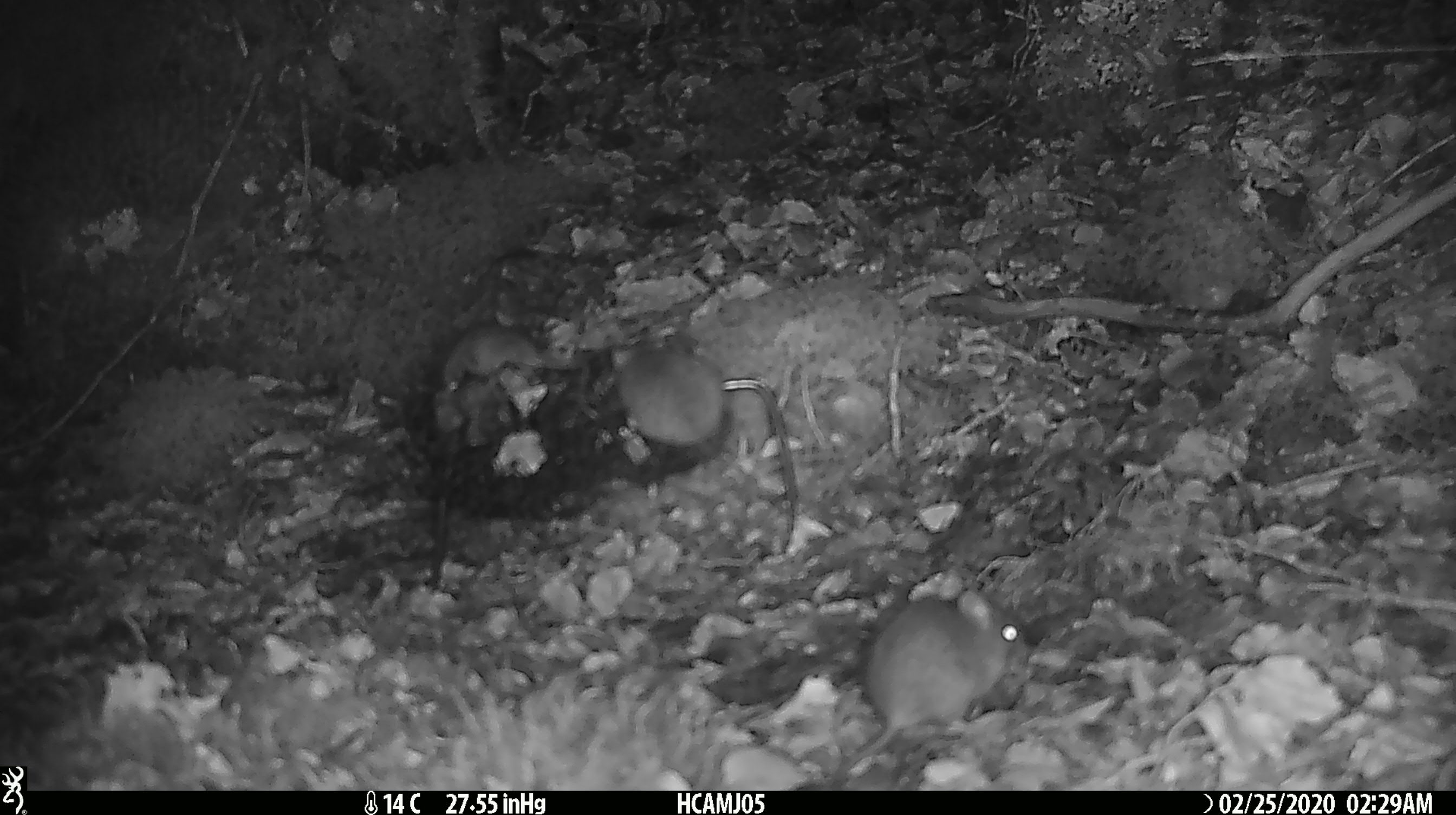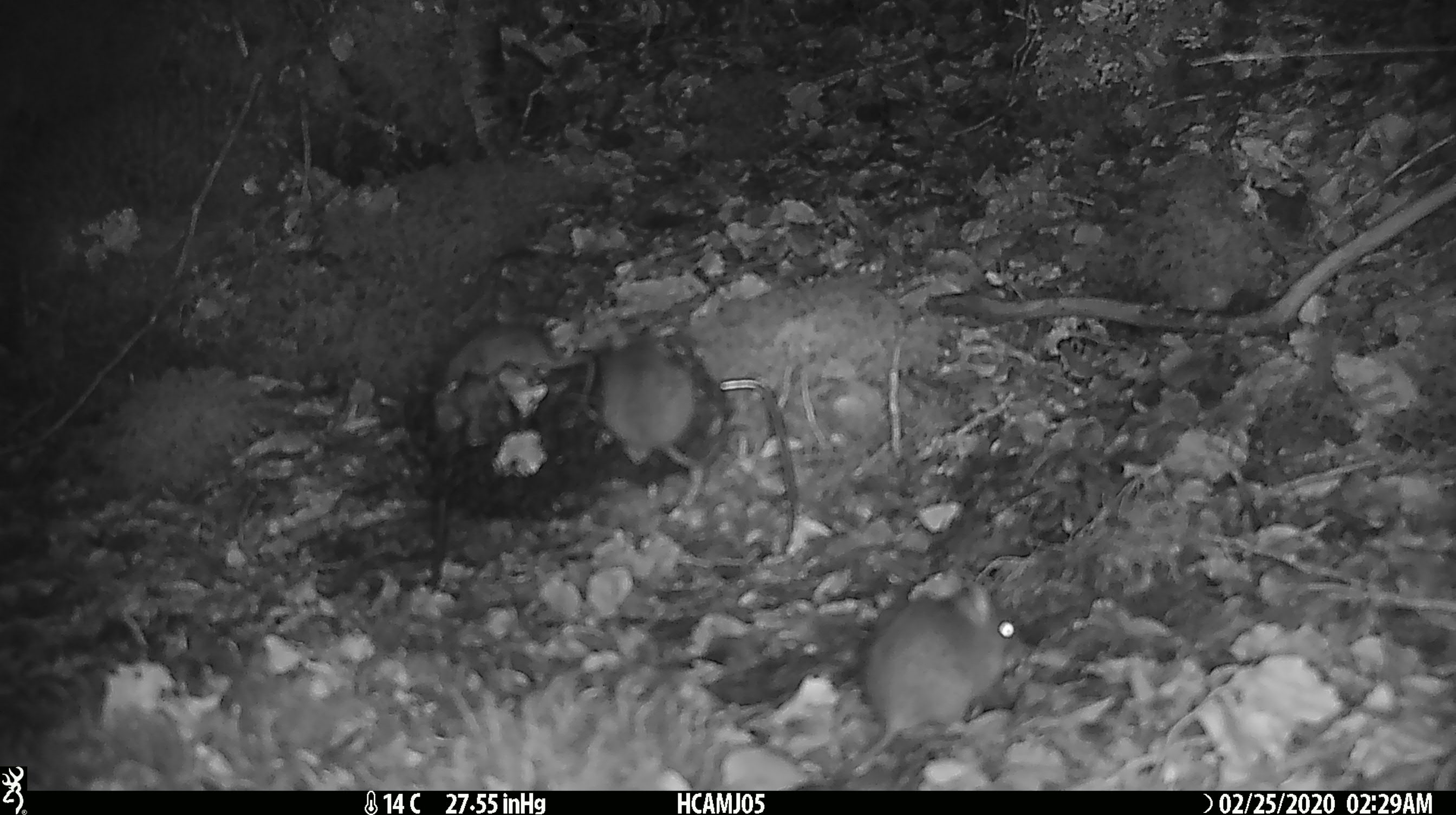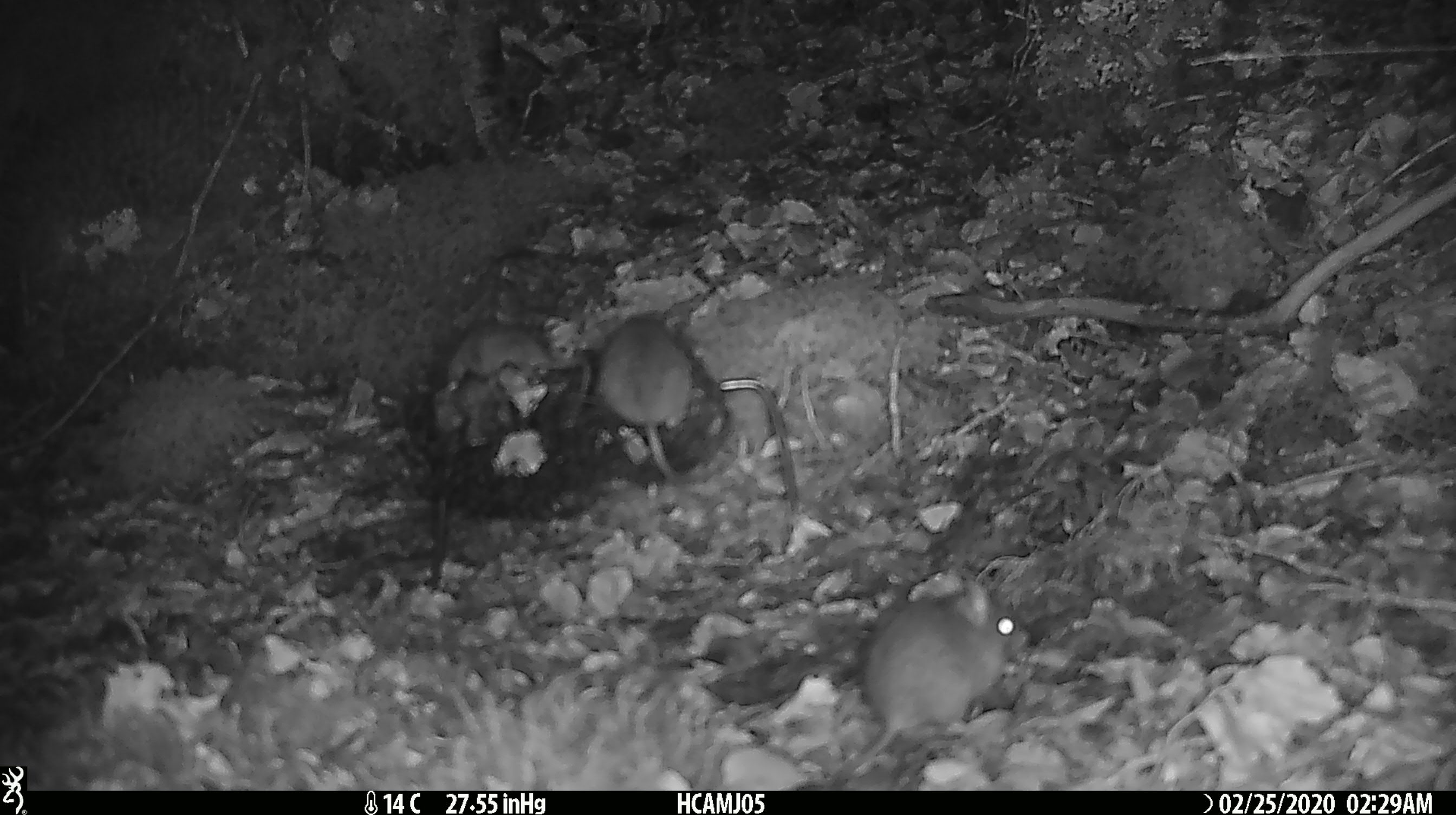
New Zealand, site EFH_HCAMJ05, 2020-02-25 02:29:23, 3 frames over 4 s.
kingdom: Animalia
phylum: Chordata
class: Mammalia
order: Rodentia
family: Muridae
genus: Mus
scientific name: Mus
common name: mouse